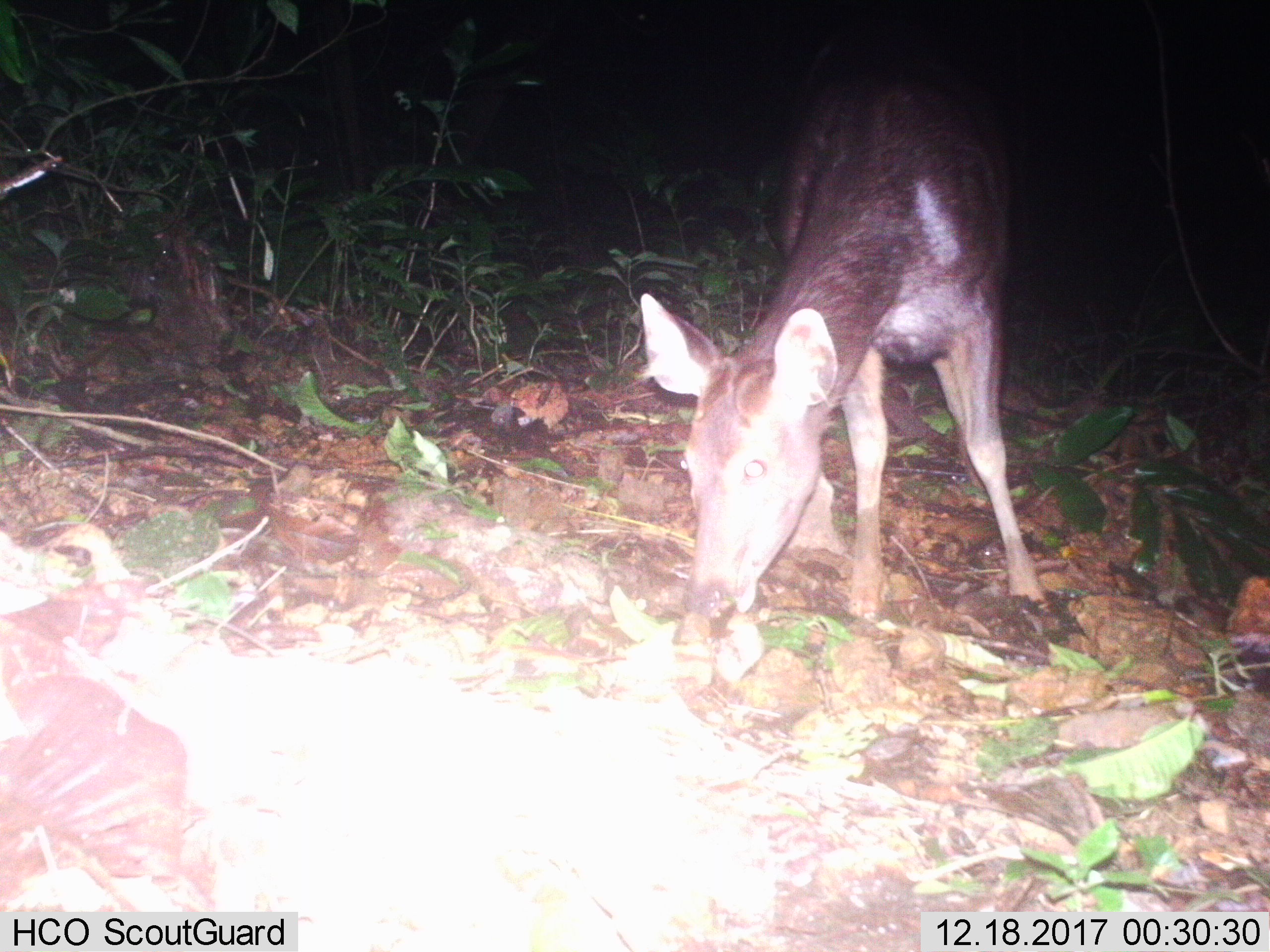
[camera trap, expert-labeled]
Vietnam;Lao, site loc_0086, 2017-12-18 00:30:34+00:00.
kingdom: Animalia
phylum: Chordata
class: Mammalia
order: Artiodactyla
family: Cervidae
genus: Rusa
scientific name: Rusa unicolor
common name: sambar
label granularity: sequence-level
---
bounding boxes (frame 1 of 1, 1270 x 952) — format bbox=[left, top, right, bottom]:
sambar: bbox=[637, 5, 1049, 621]